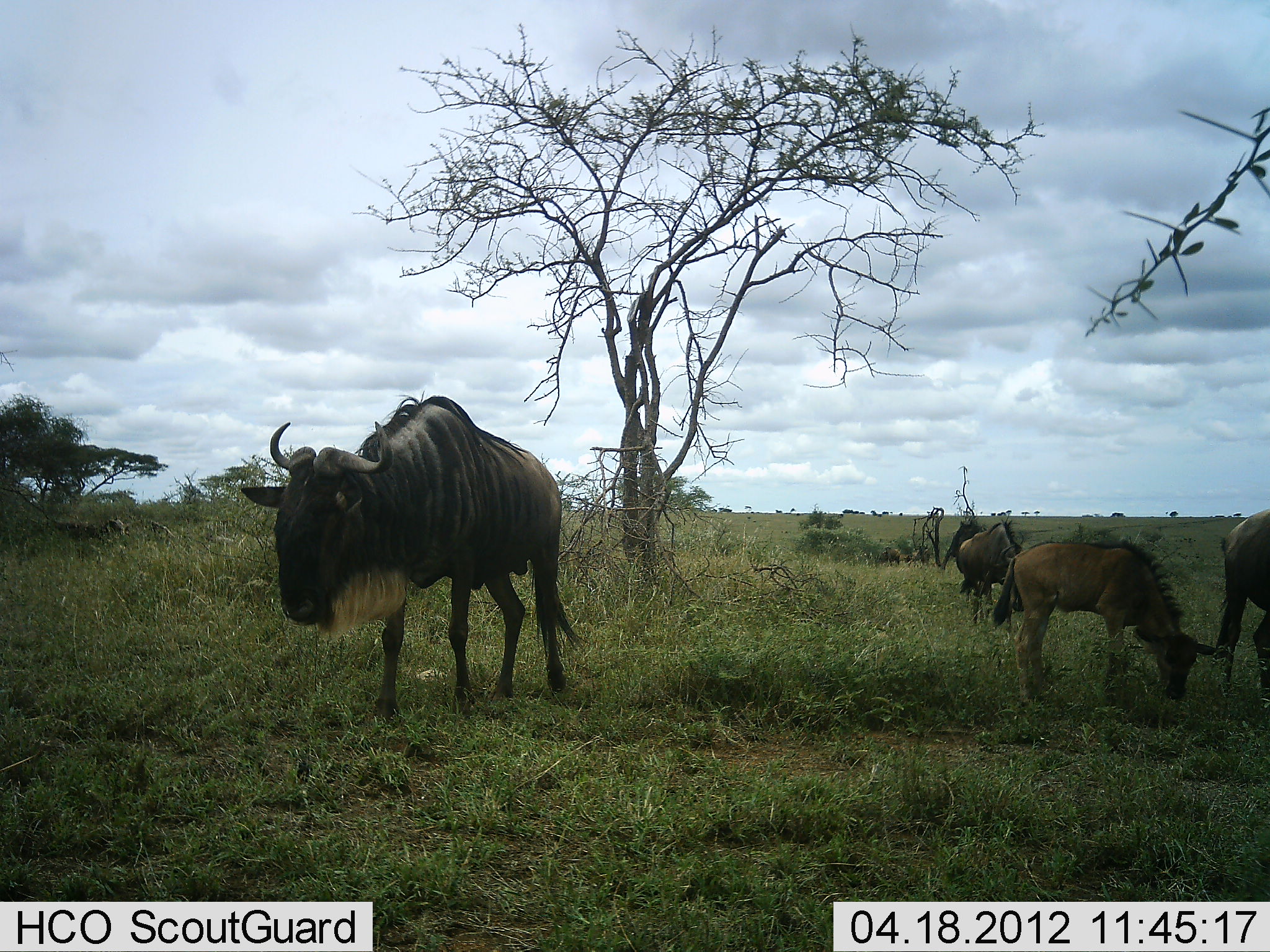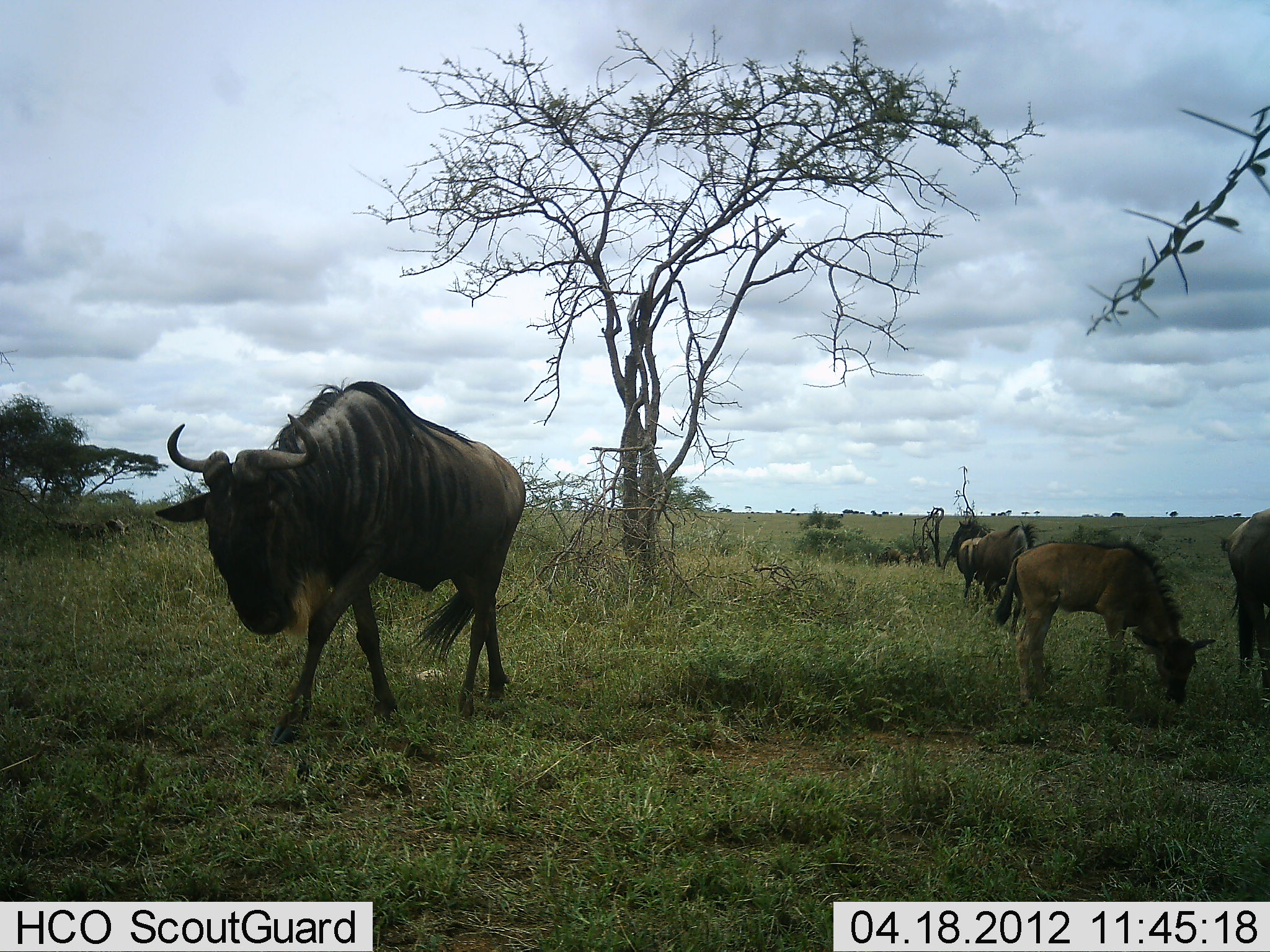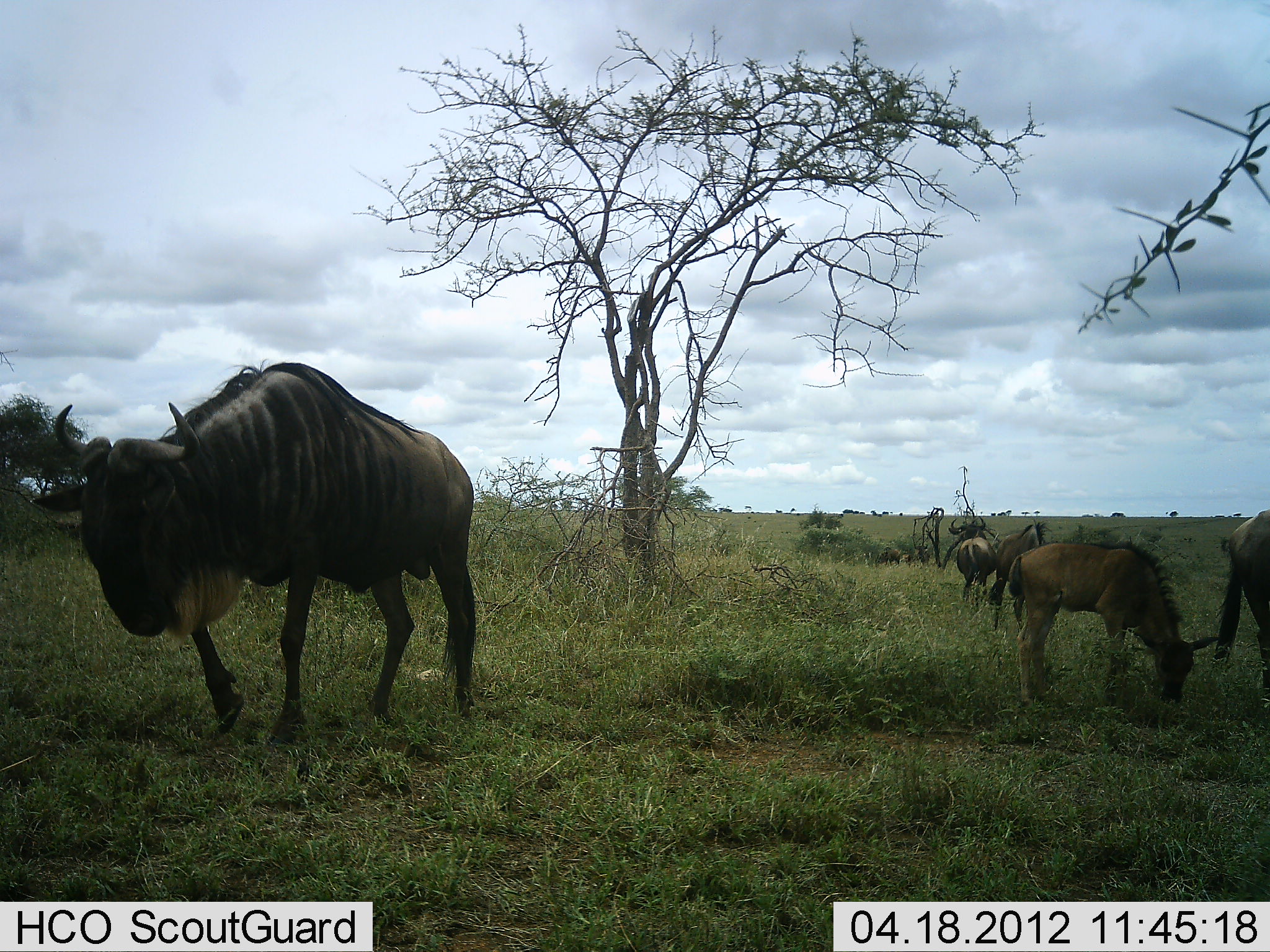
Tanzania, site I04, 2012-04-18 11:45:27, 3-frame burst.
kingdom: Animalia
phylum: Chordata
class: Mammalia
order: Artiodactyla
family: Bovidae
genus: Connochaetes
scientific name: Connochaetes taurinus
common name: blue wildebeest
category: wildebeest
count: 5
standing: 53%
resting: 6%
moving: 94%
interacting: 0%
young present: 76%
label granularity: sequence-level